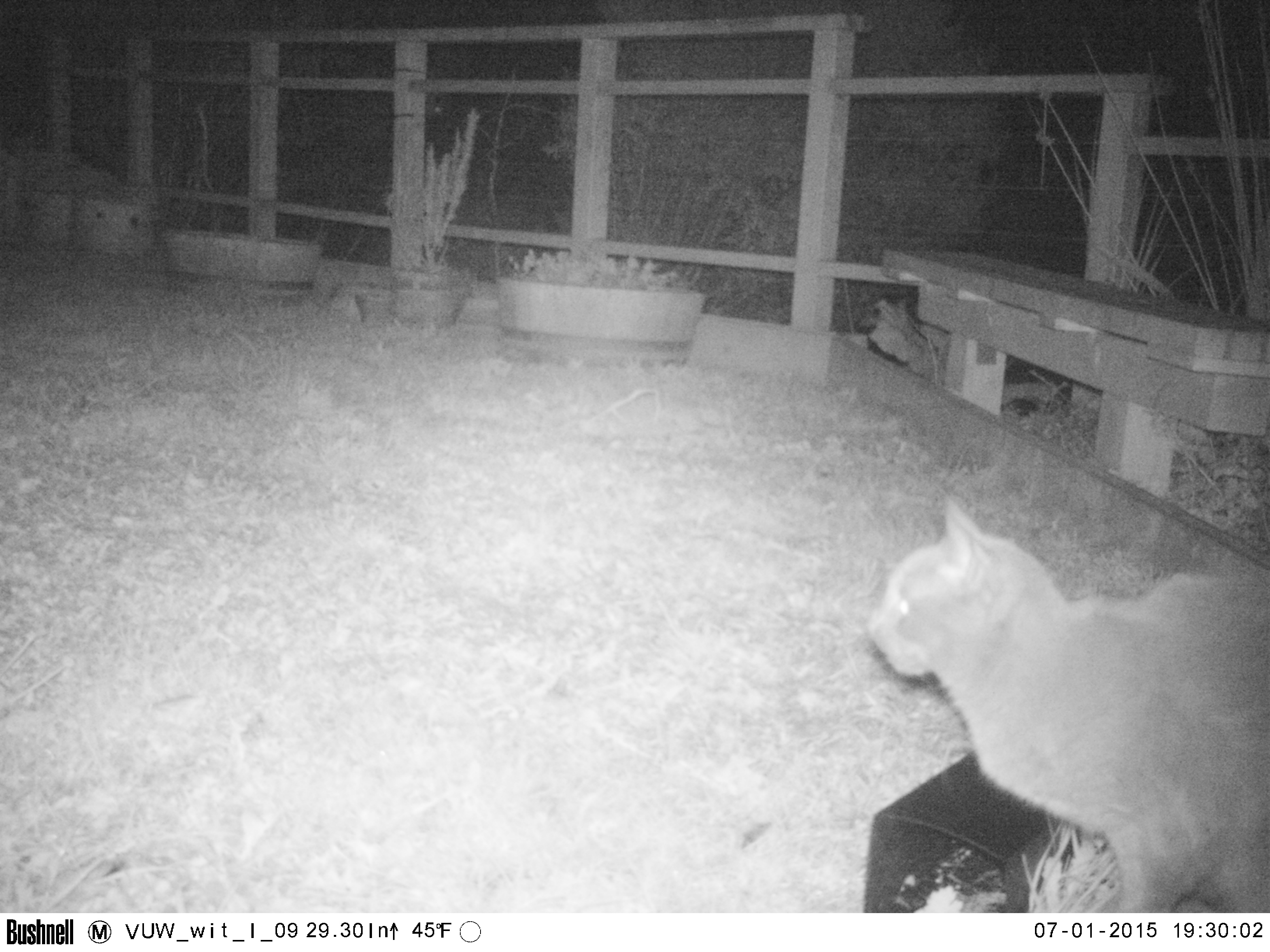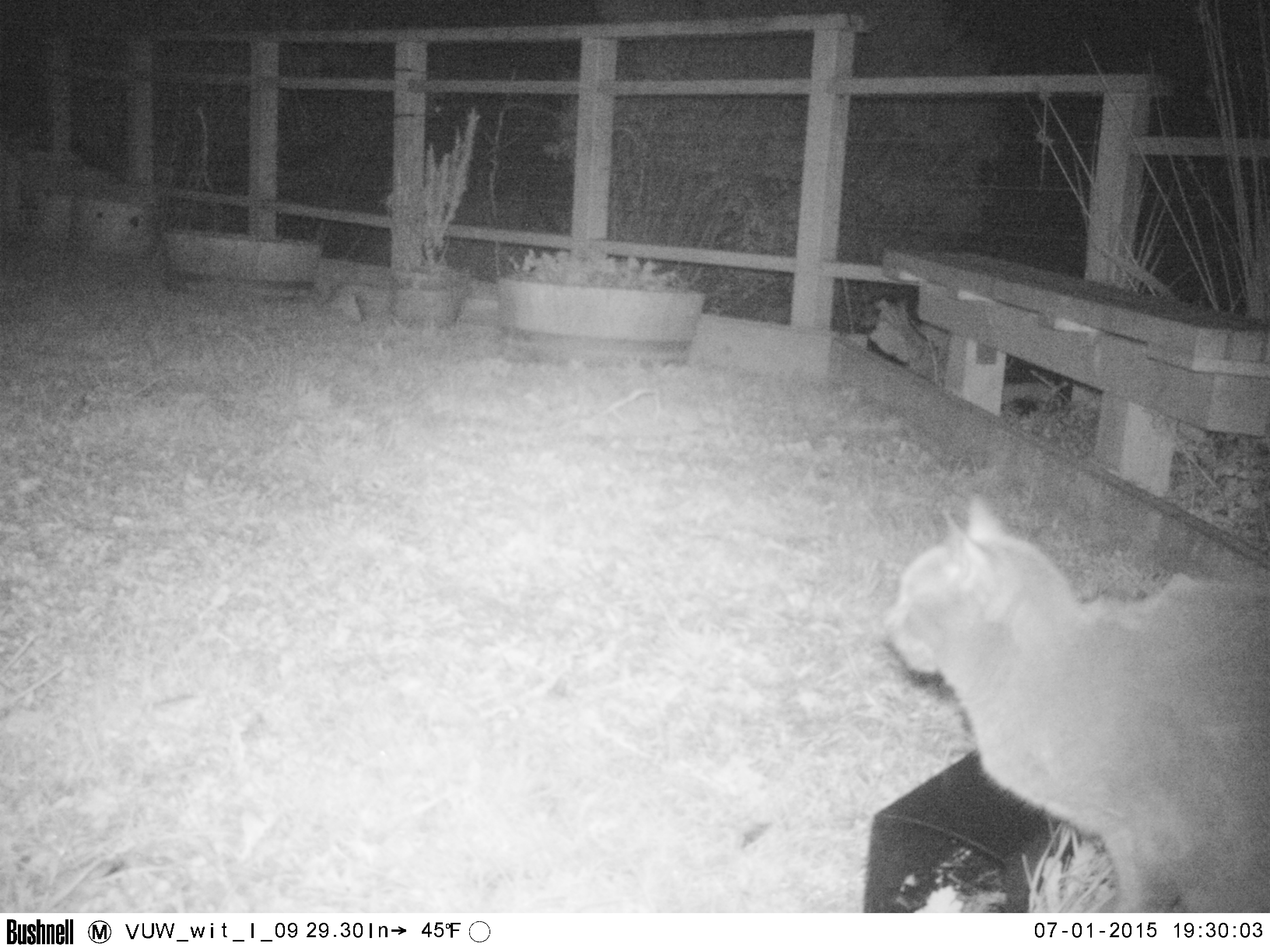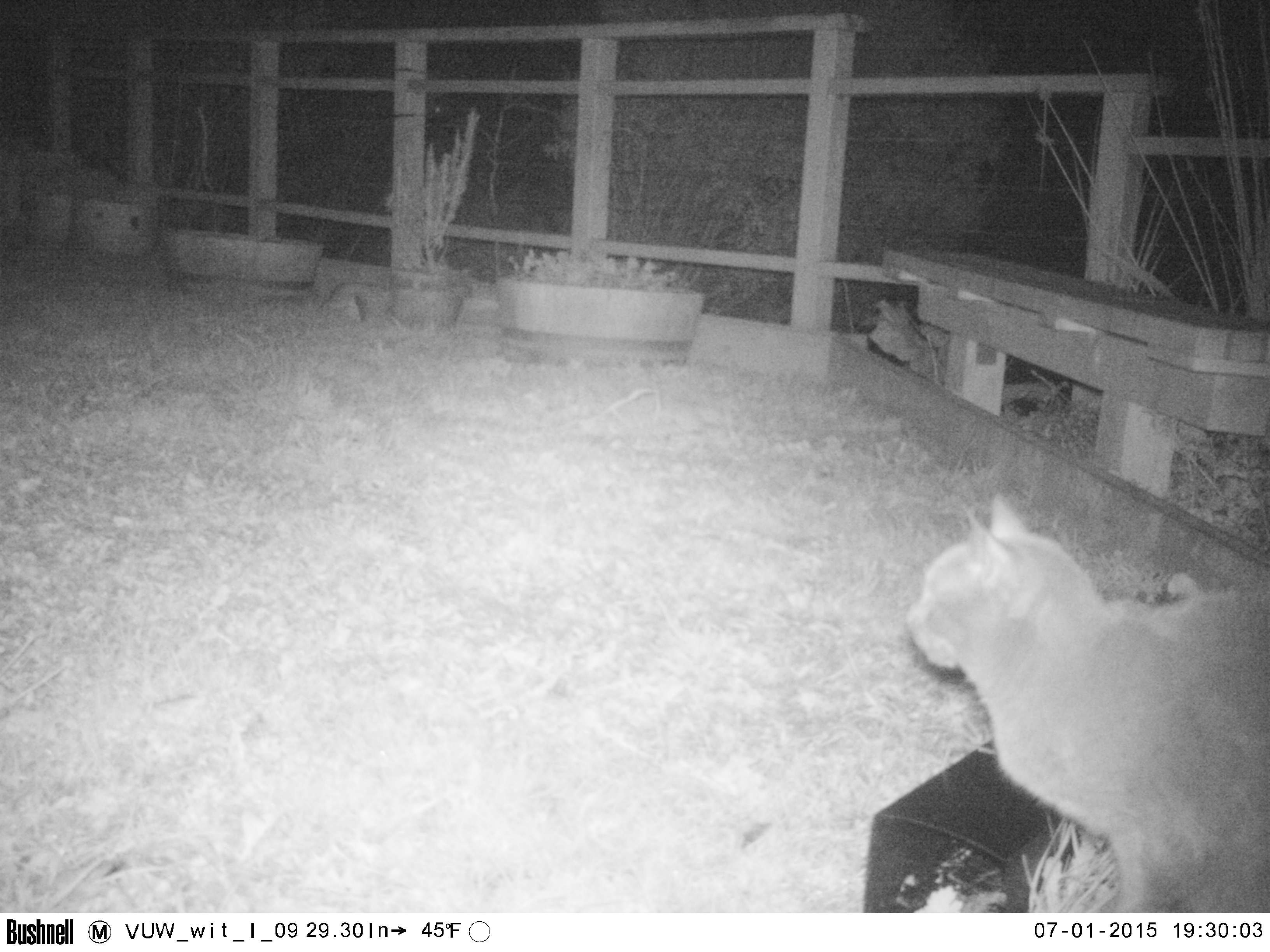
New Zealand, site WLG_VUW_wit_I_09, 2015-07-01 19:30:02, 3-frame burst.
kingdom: Animalia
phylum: Chordata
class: Mammalia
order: Carnivora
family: Felidae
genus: Felis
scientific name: Felis catus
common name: domestic cat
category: cat